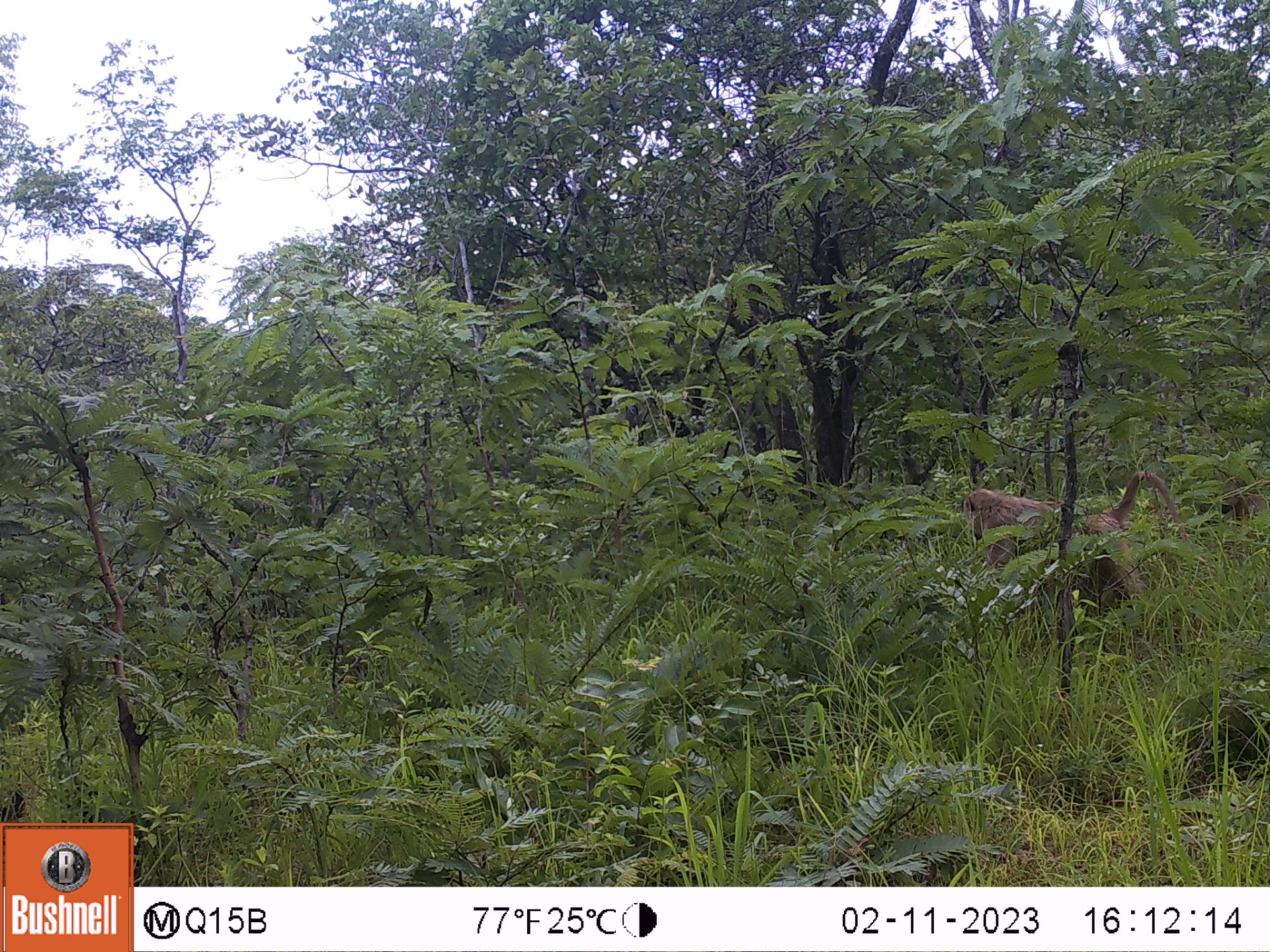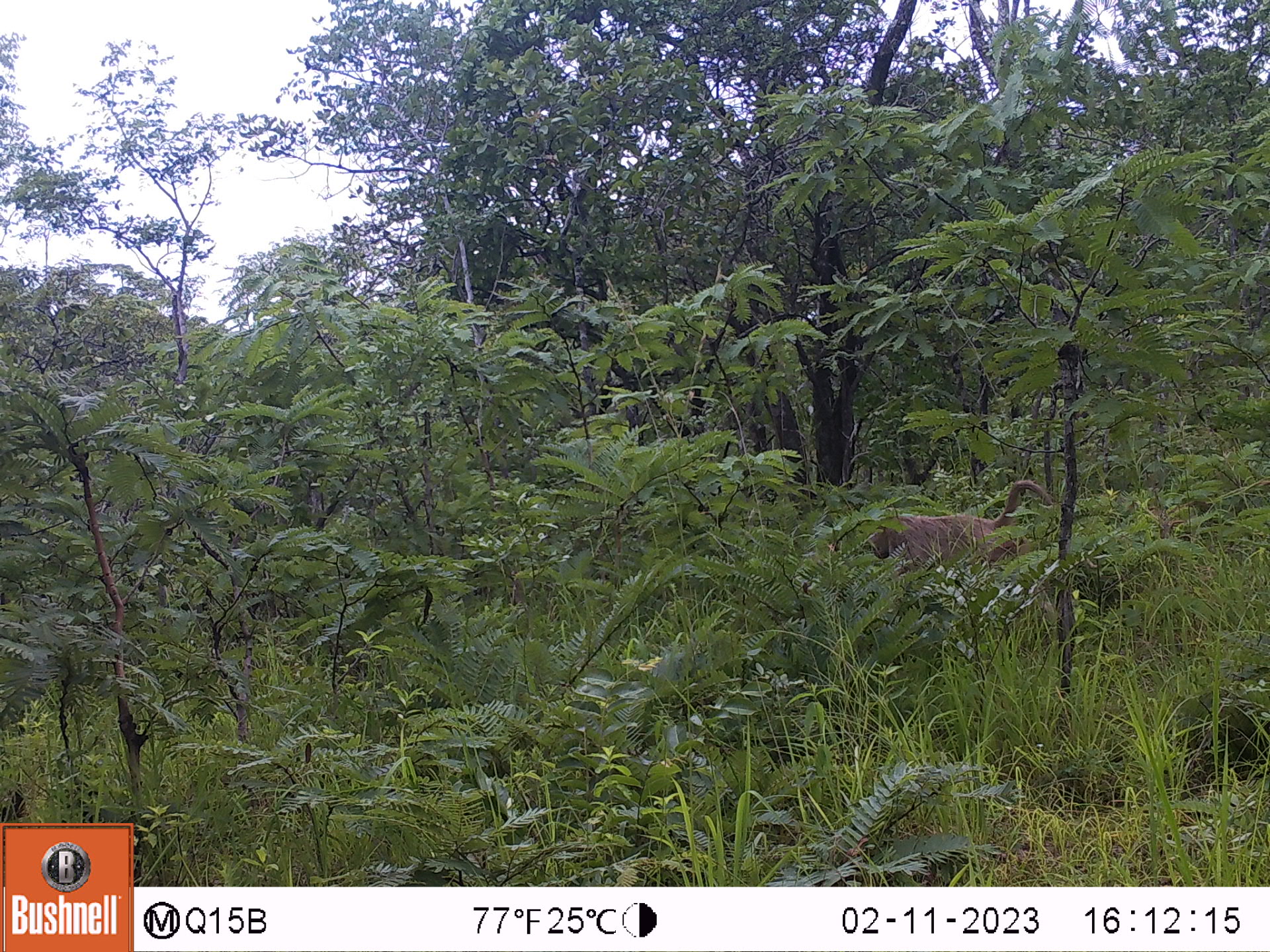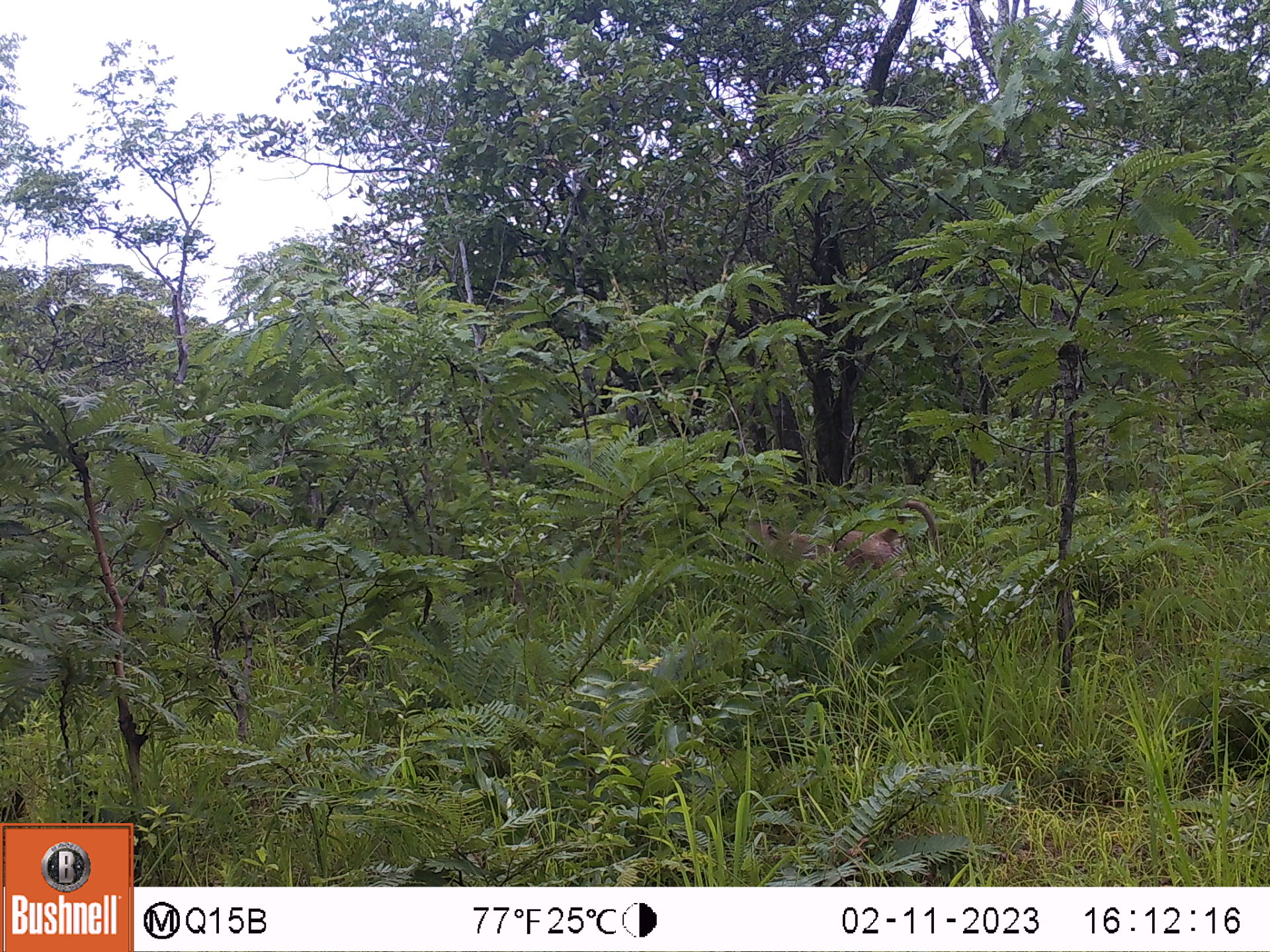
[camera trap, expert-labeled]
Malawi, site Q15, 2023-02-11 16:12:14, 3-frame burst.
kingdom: Animalia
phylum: Chordata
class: Mammalia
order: Primates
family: Cercopithecidae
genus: Papio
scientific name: Papio cynocephalus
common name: yellow baboon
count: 2